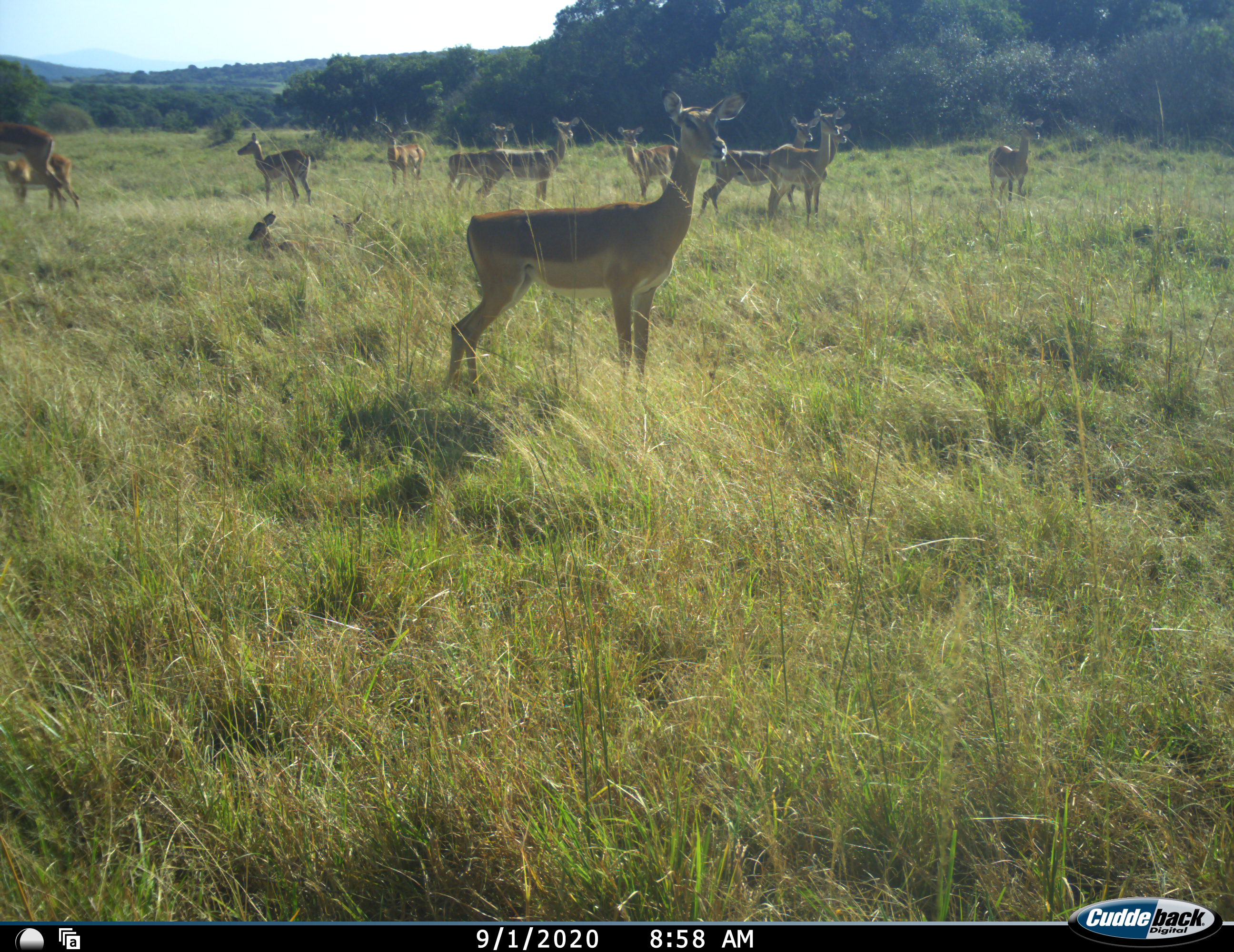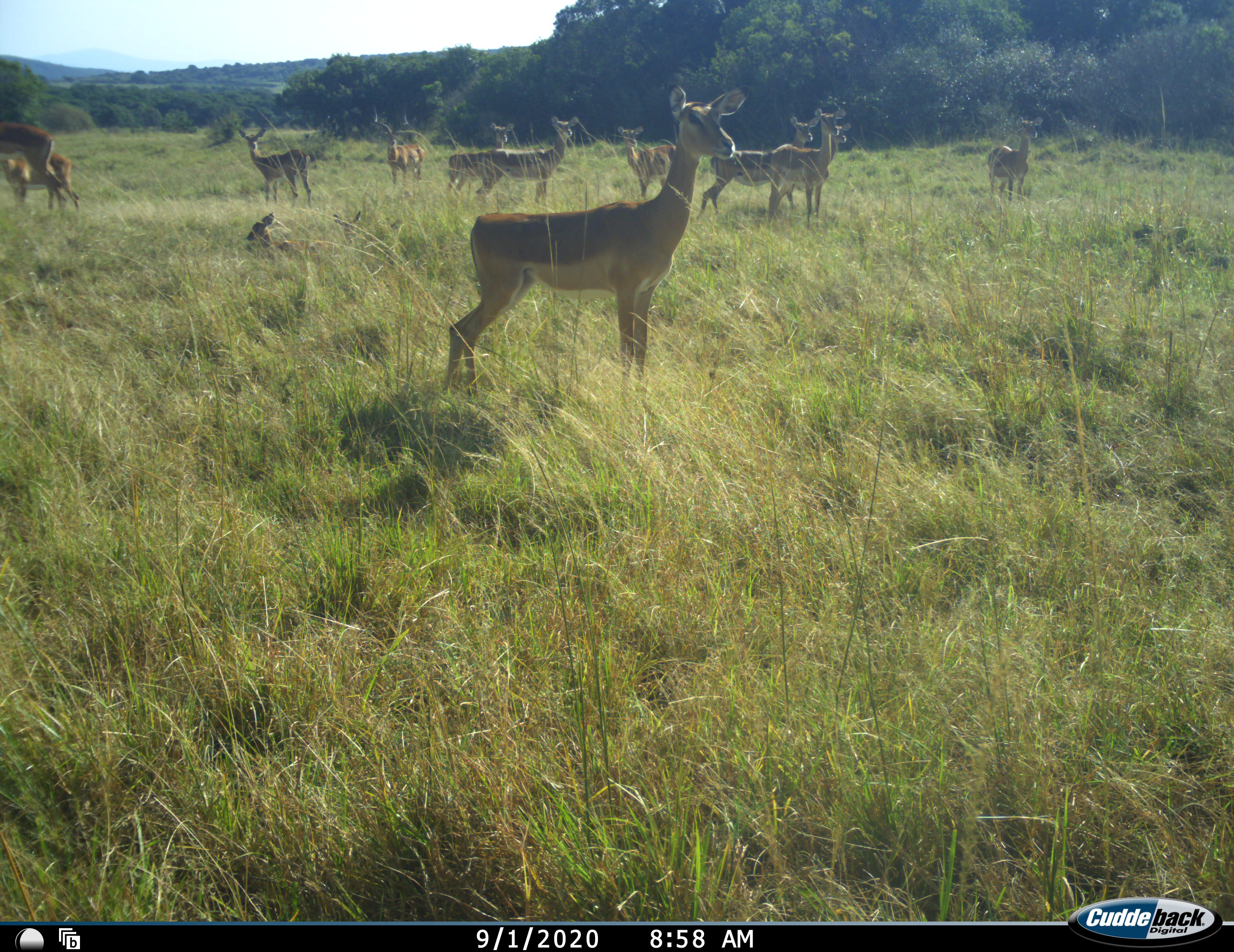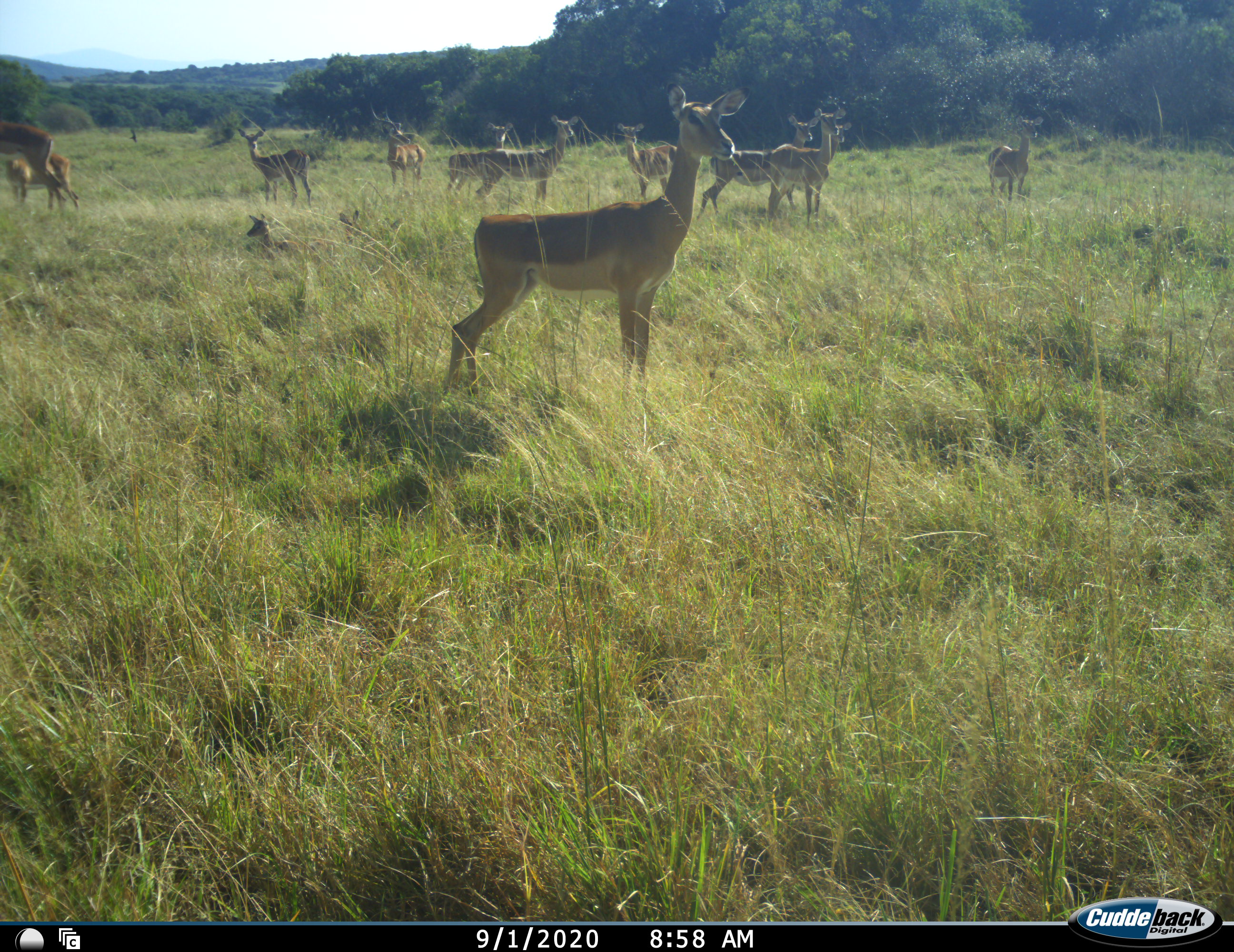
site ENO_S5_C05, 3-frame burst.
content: unidentified animal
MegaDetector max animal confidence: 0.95